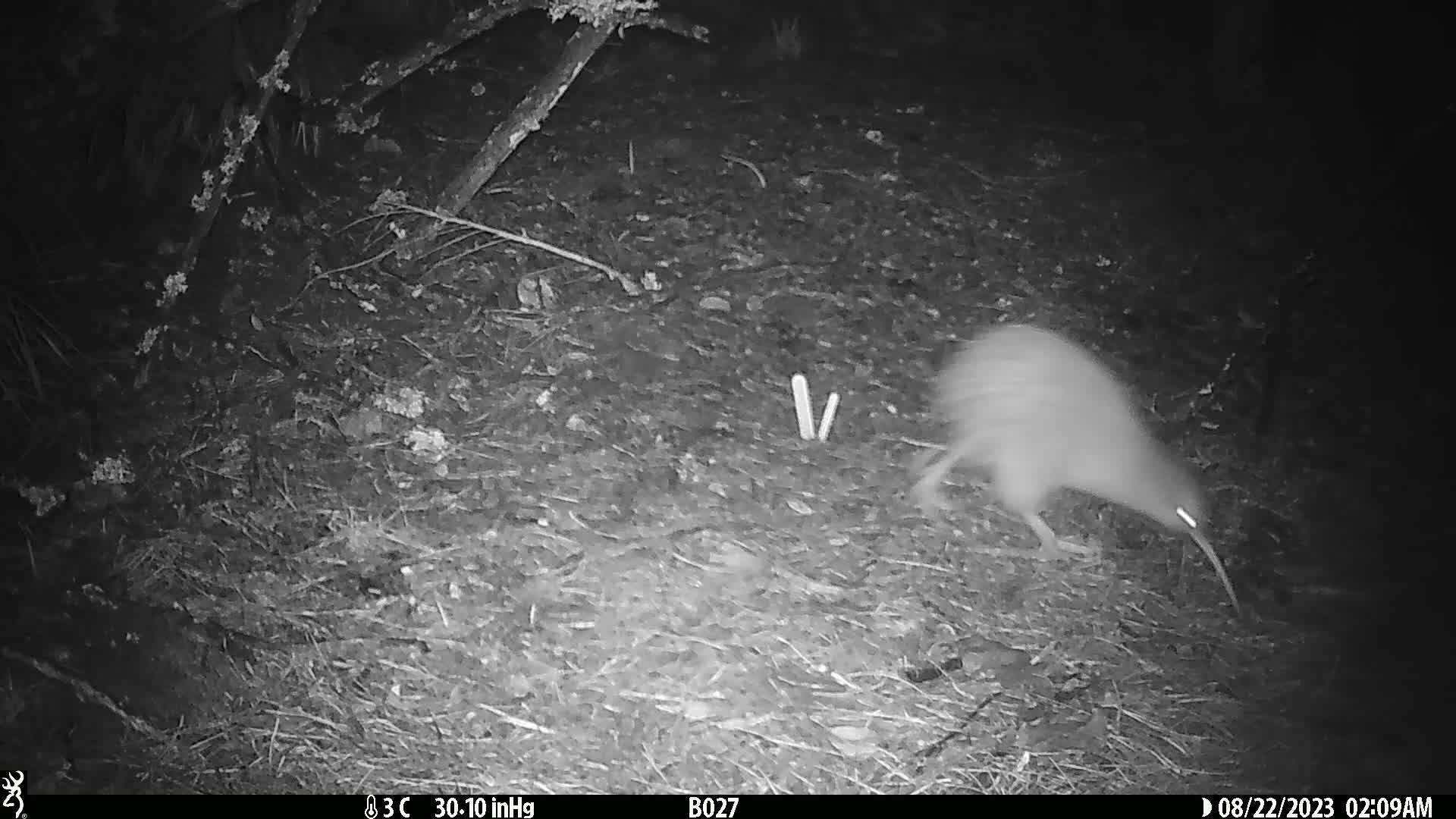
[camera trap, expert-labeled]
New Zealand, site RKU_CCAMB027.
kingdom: Animalia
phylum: Chordata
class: Aves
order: Apterygiformes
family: Apterygidae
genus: Apteryx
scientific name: Apteryx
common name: kiwi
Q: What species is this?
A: Kiwi (Apteryx).